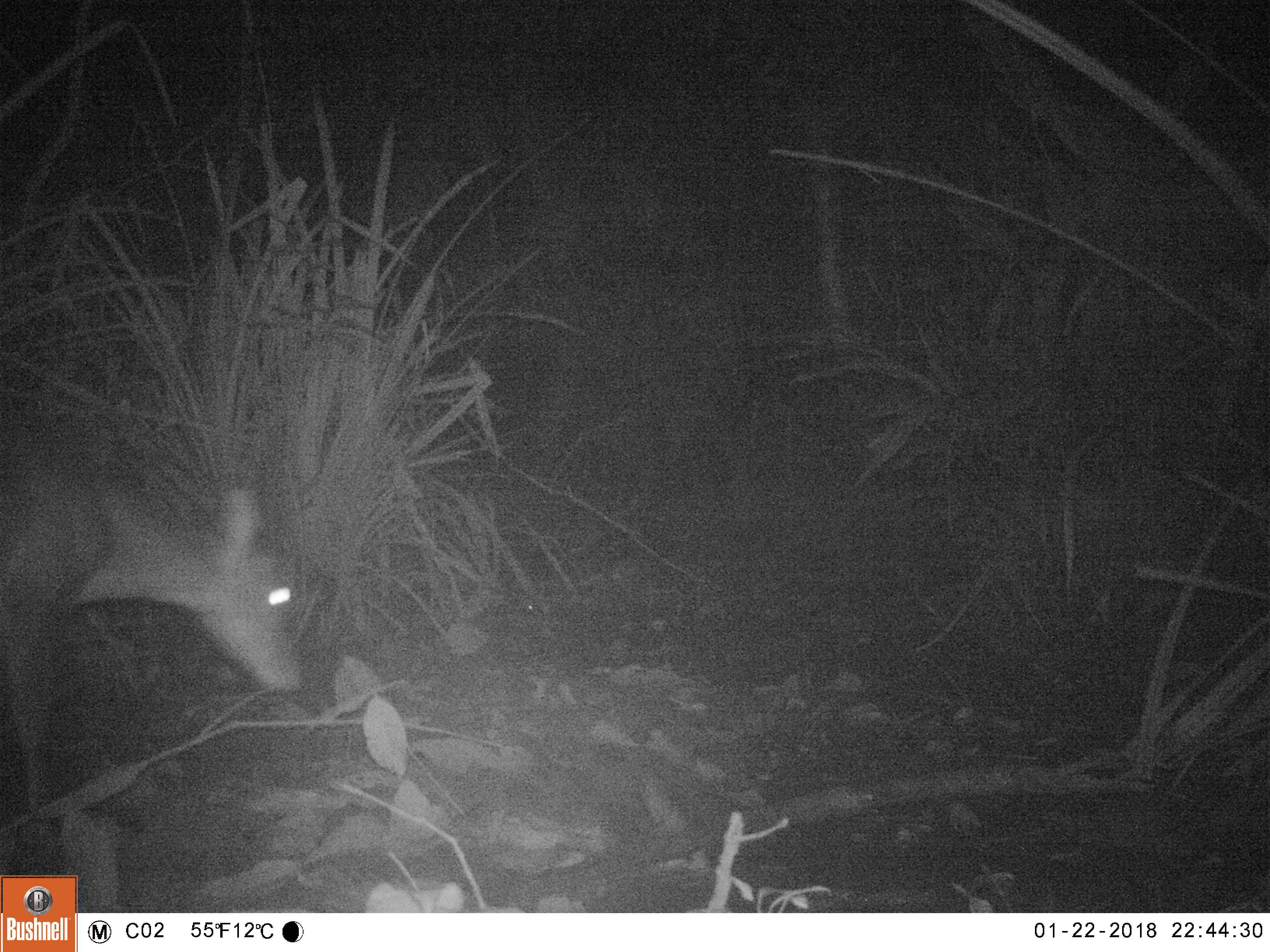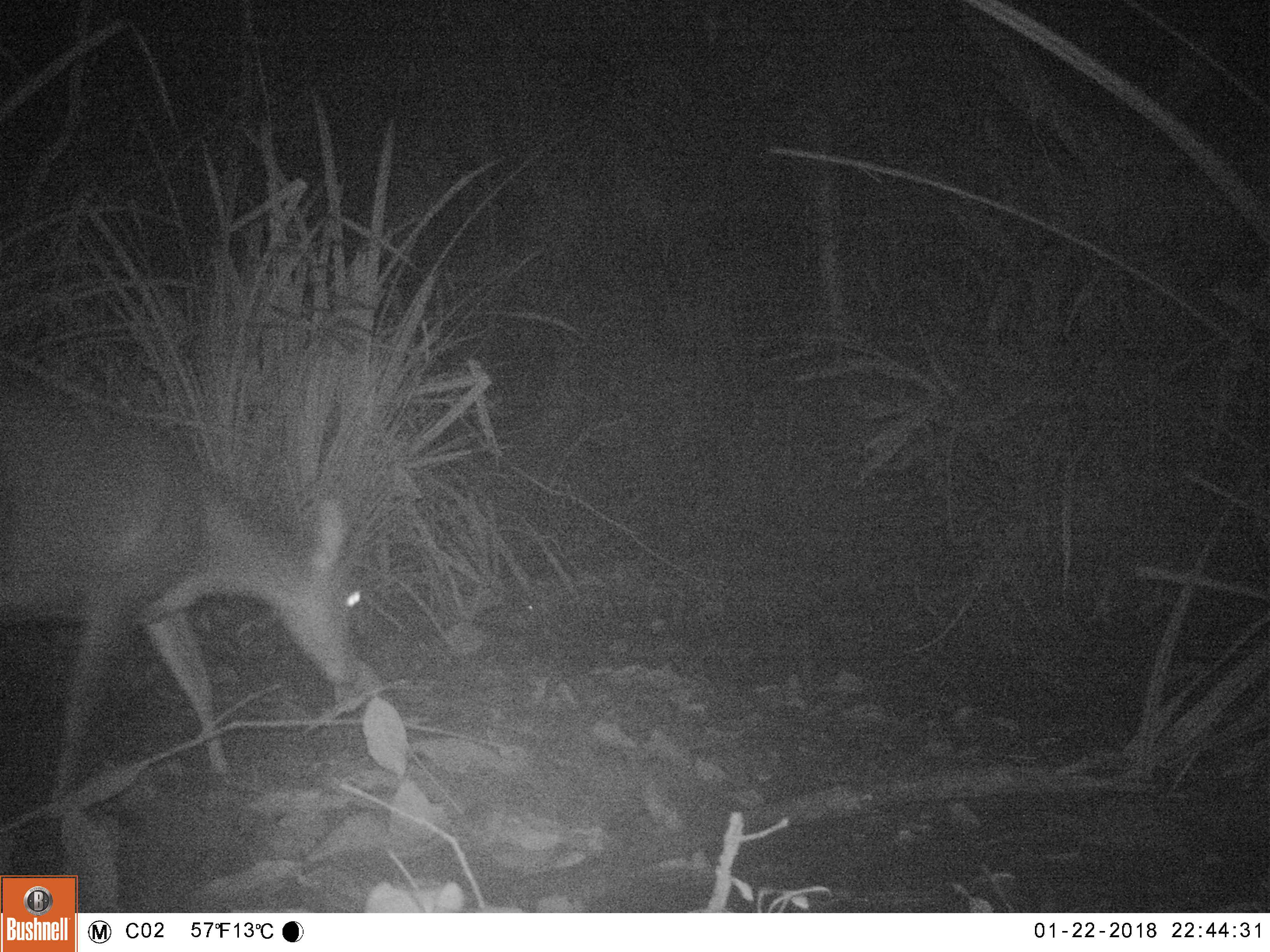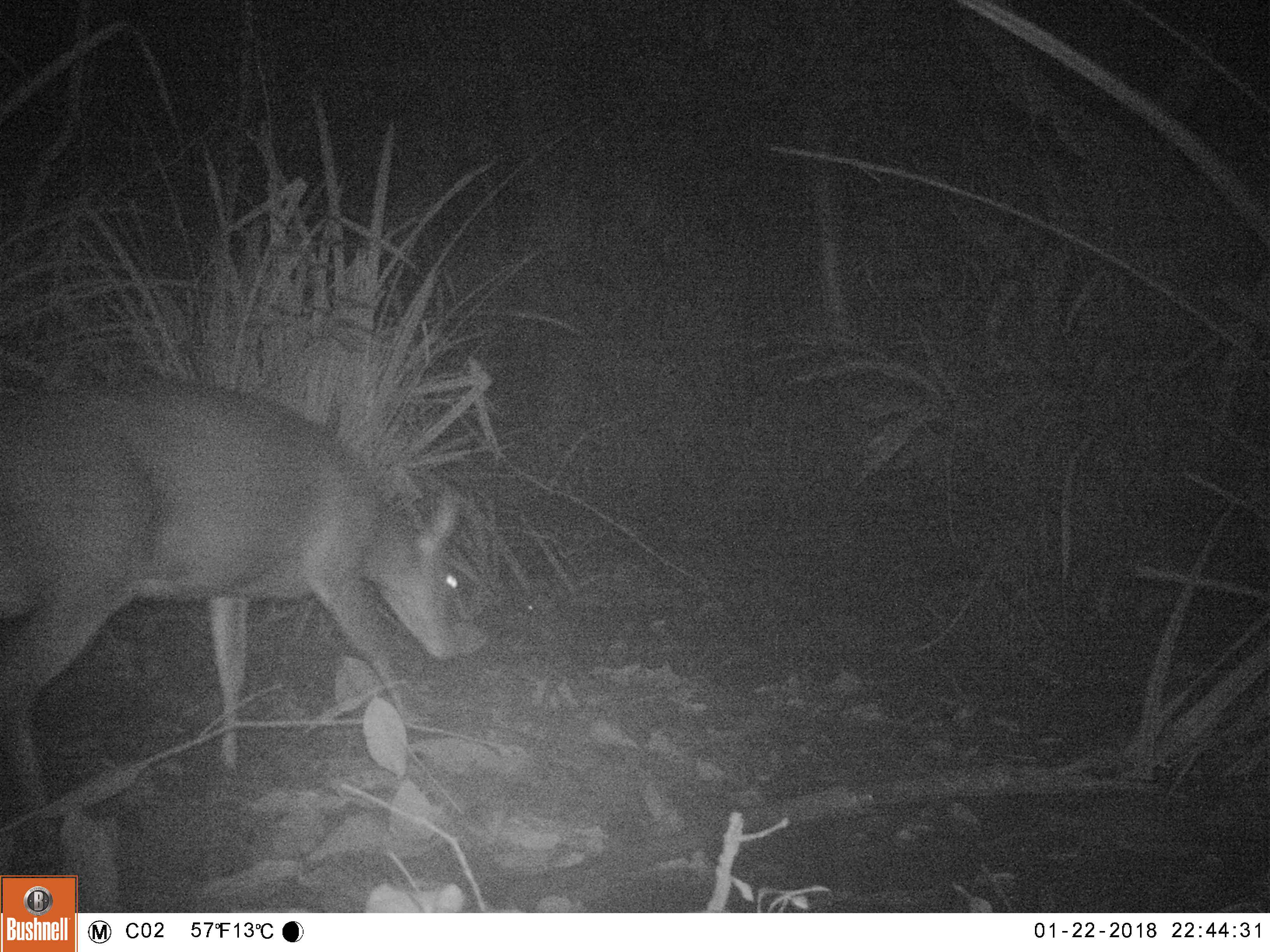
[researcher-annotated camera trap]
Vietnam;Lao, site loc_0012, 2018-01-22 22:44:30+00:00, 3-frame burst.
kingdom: Animalia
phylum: Chordata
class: Mammalia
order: Artiodactyla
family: Cervidae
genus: Muntiacus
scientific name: Muntiacus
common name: muntjacs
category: unidentified muntjac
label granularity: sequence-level